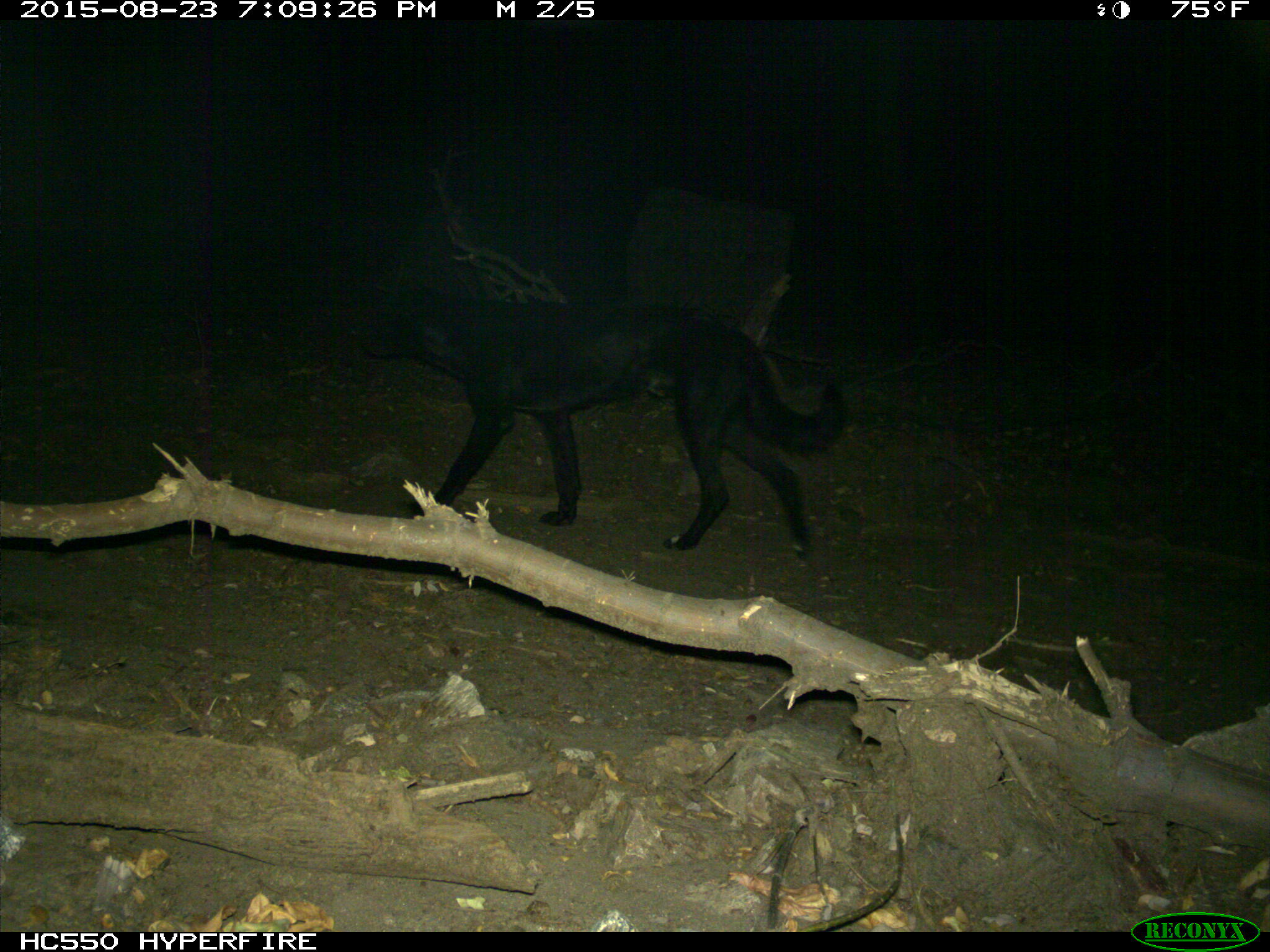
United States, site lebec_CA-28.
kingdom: Animalia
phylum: Chordata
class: Mammalia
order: Carnivora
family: Canidae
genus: Canis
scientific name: Canis familiaris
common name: domestic dog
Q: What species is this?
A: Canis familiaris (domestic dog).